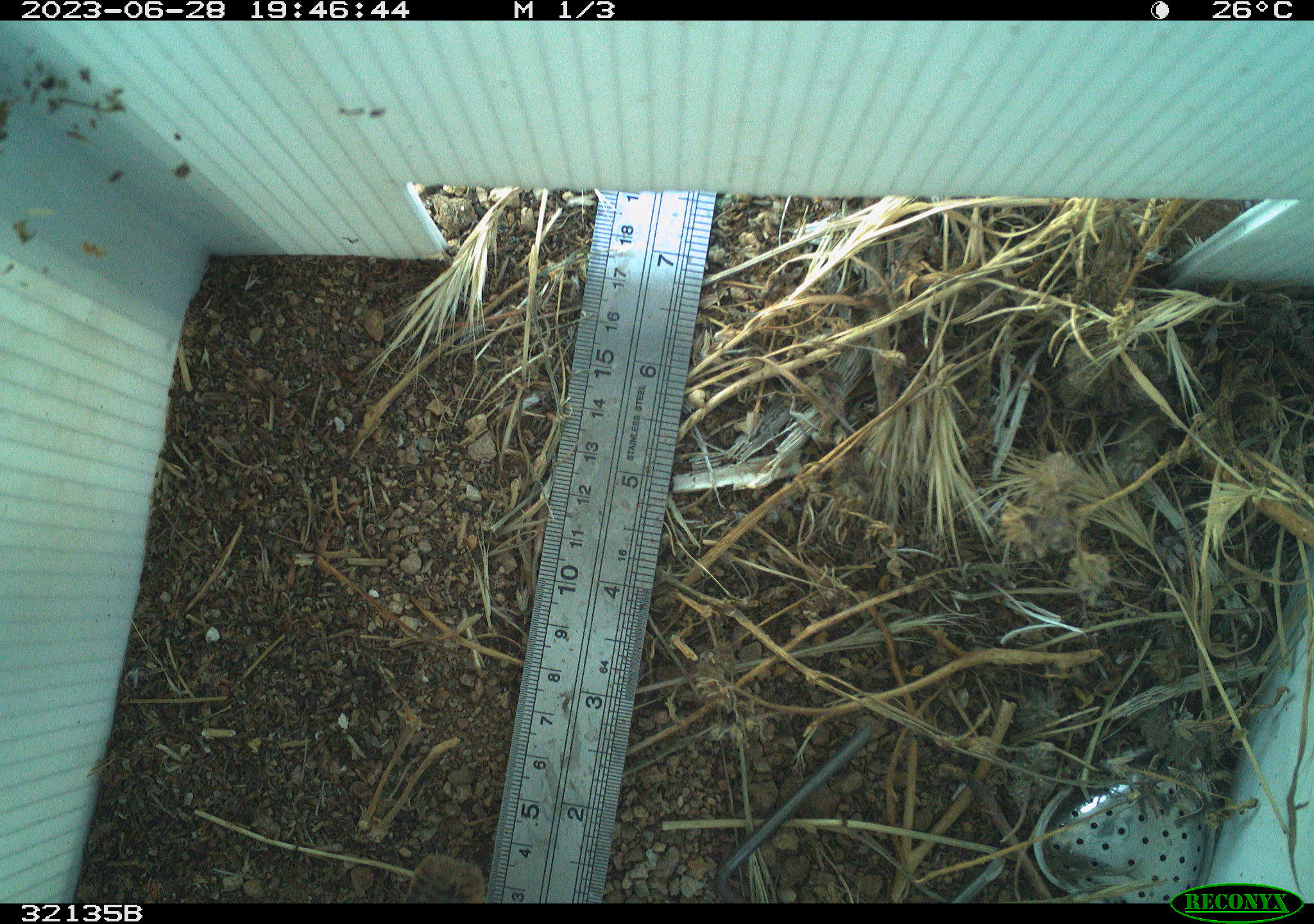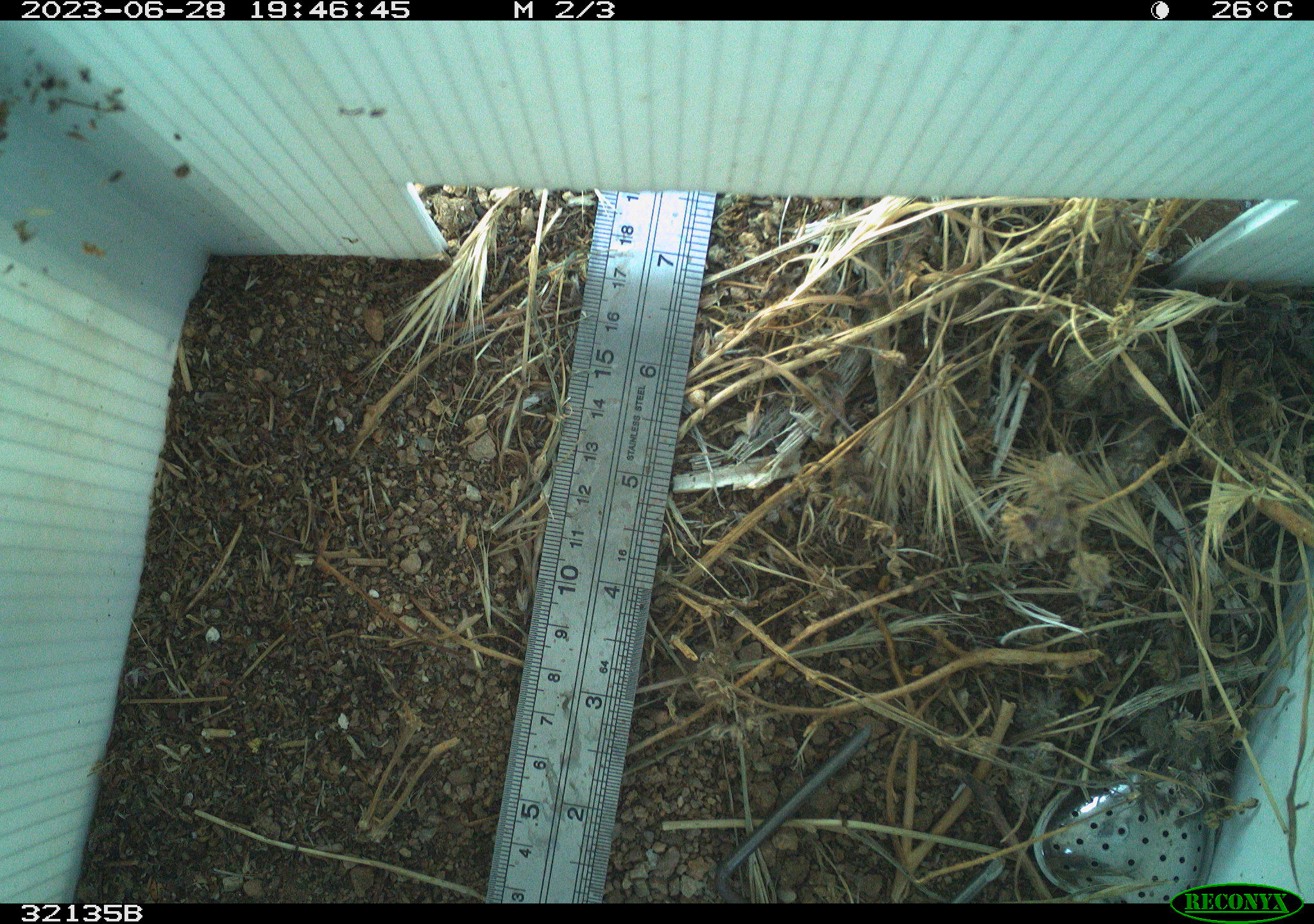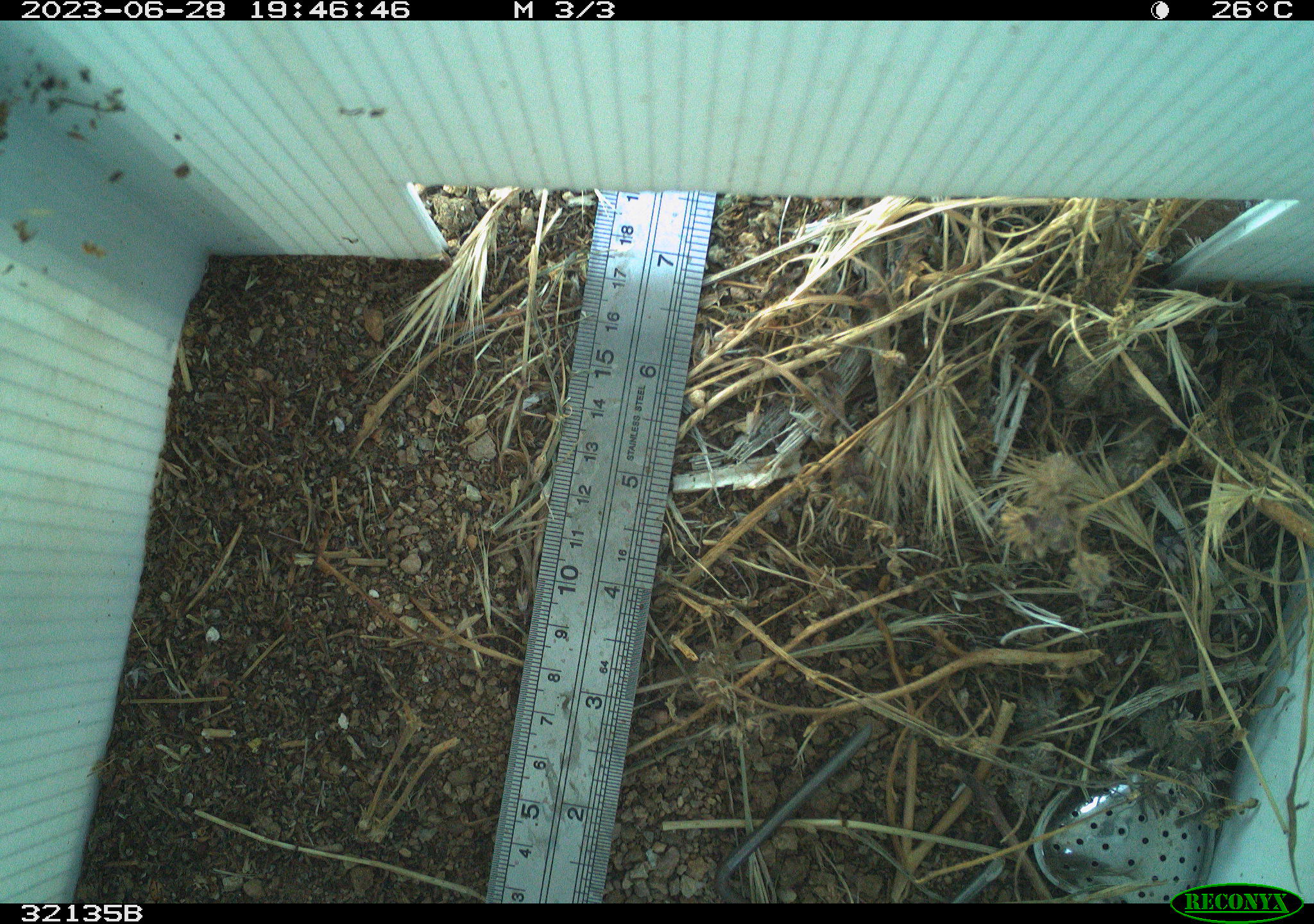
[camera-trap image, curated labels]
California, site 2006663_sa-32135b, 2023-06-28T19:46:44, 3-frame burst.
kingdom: Animalia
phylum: Chordata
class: Aves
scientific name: Aves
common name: bird